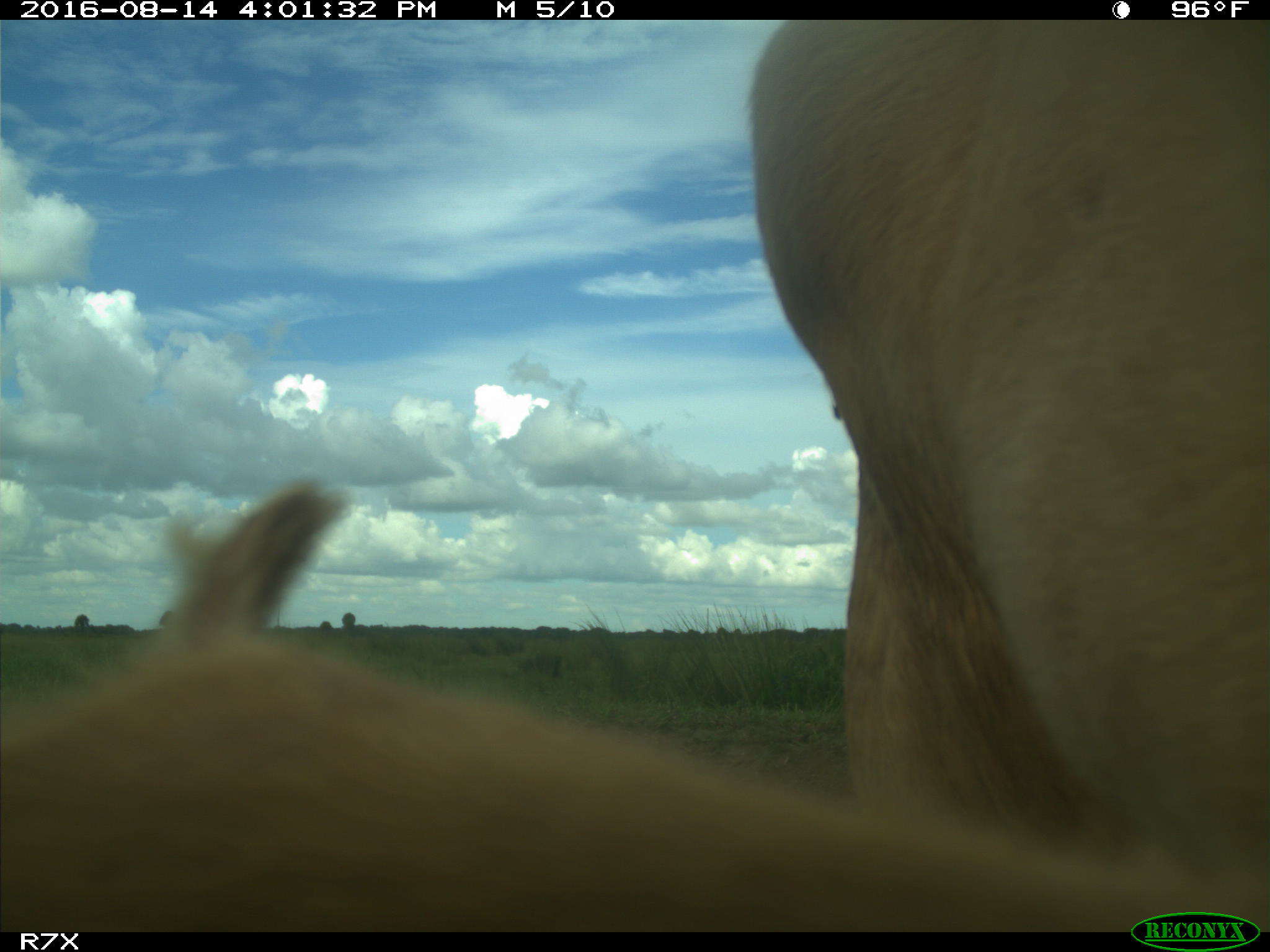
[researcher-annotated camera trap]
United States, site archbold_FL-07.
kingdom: Animalia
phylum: Chordata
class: Mammalia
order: Artiodactyla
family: Bovidae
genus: Bos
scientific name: Bos taurus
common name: domestic cow